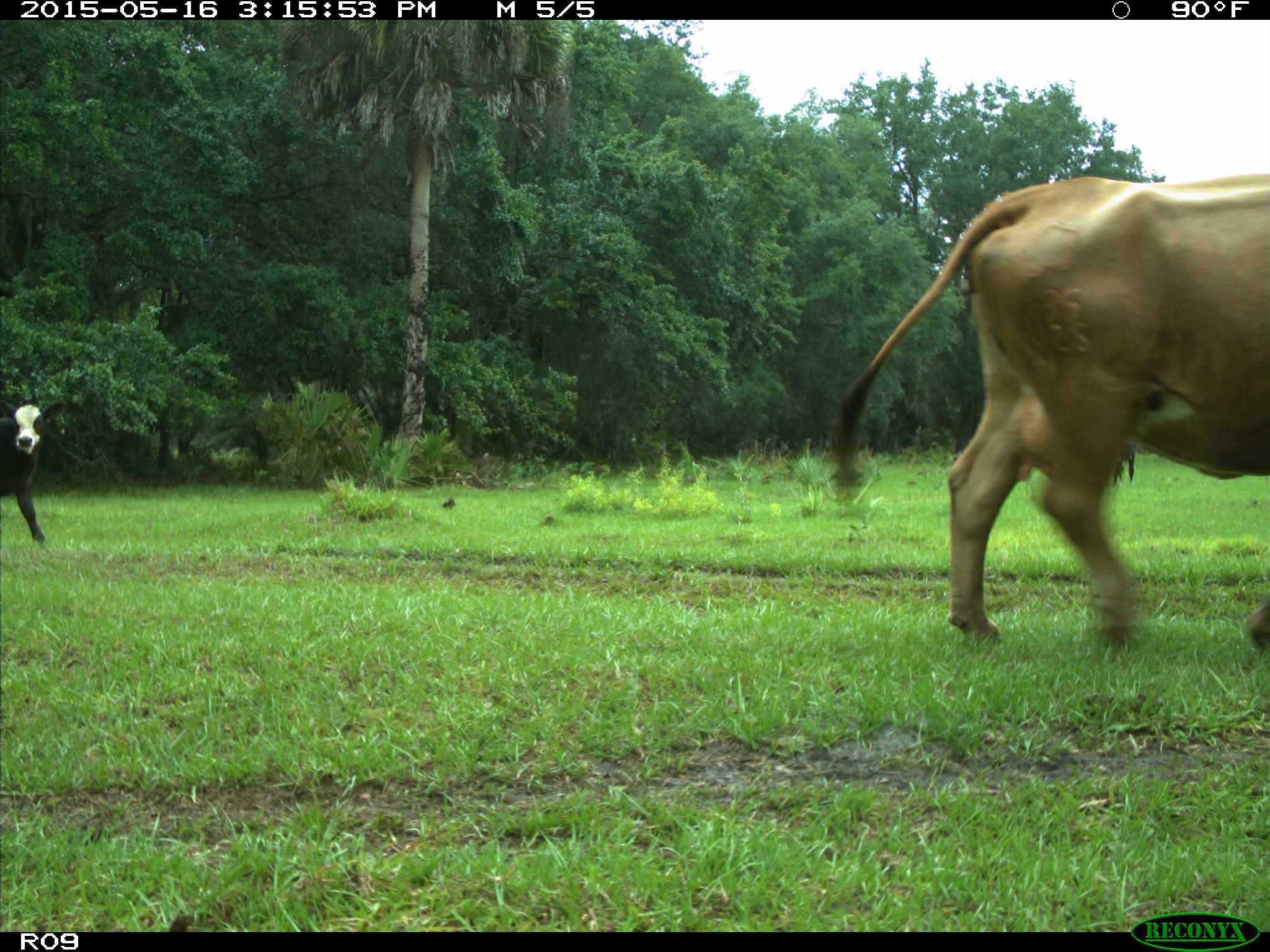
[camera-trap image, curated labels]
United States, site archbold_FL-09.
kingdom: Animalia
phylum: Chordata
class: Mammalia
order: Artiodactyla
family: Bovidae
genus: Bos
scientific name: Bos taurus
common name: domestic cow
Bos taurus (domestic cow).